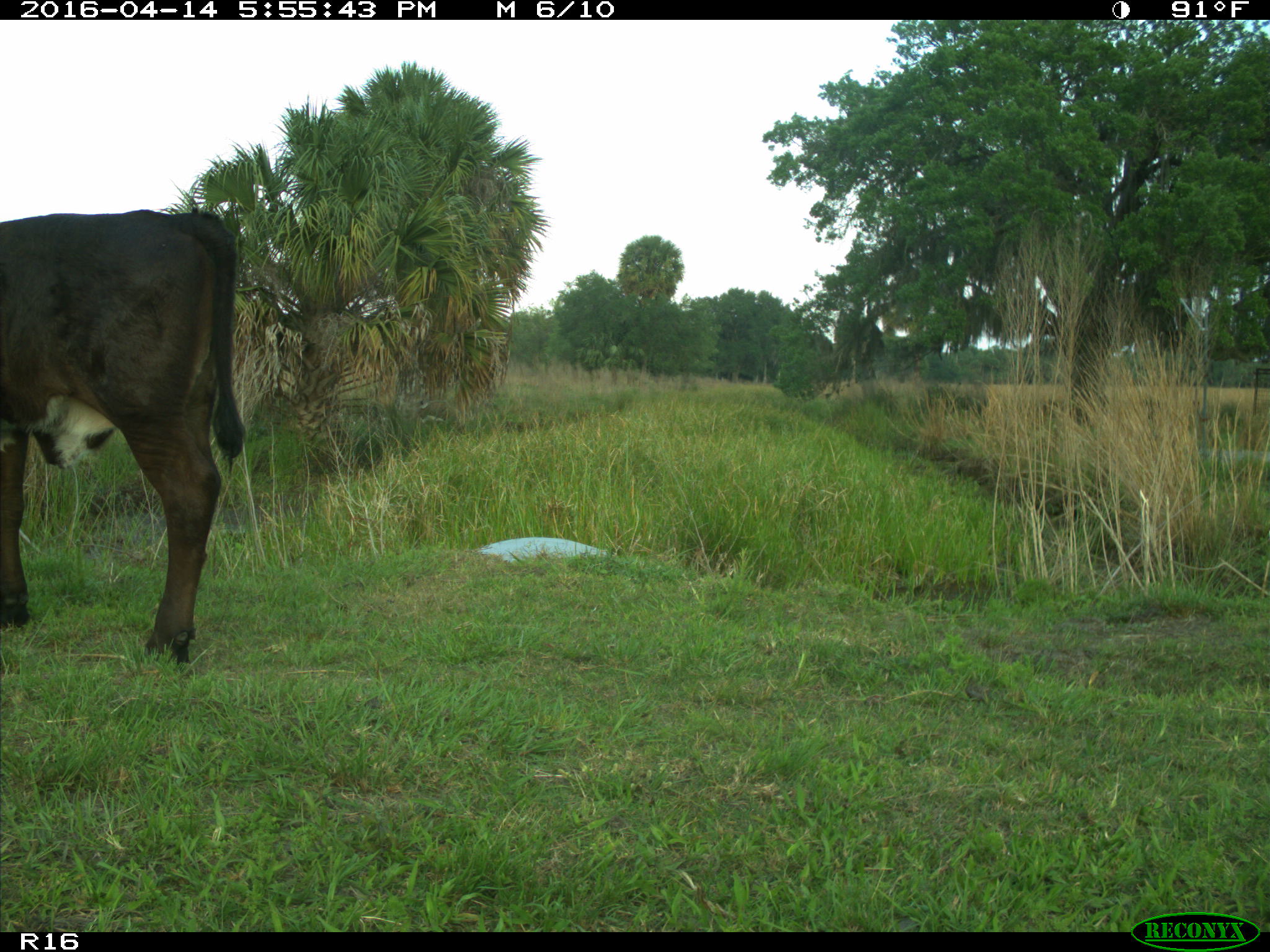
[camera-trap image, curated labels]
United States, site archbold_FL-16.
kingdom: Animalia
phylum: Chordata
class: Mammalia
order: Artiodactyla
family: Bovidae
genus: Bos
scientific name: Bos taurus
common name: domestic cow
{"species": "Bos taurus (domestic cow)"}